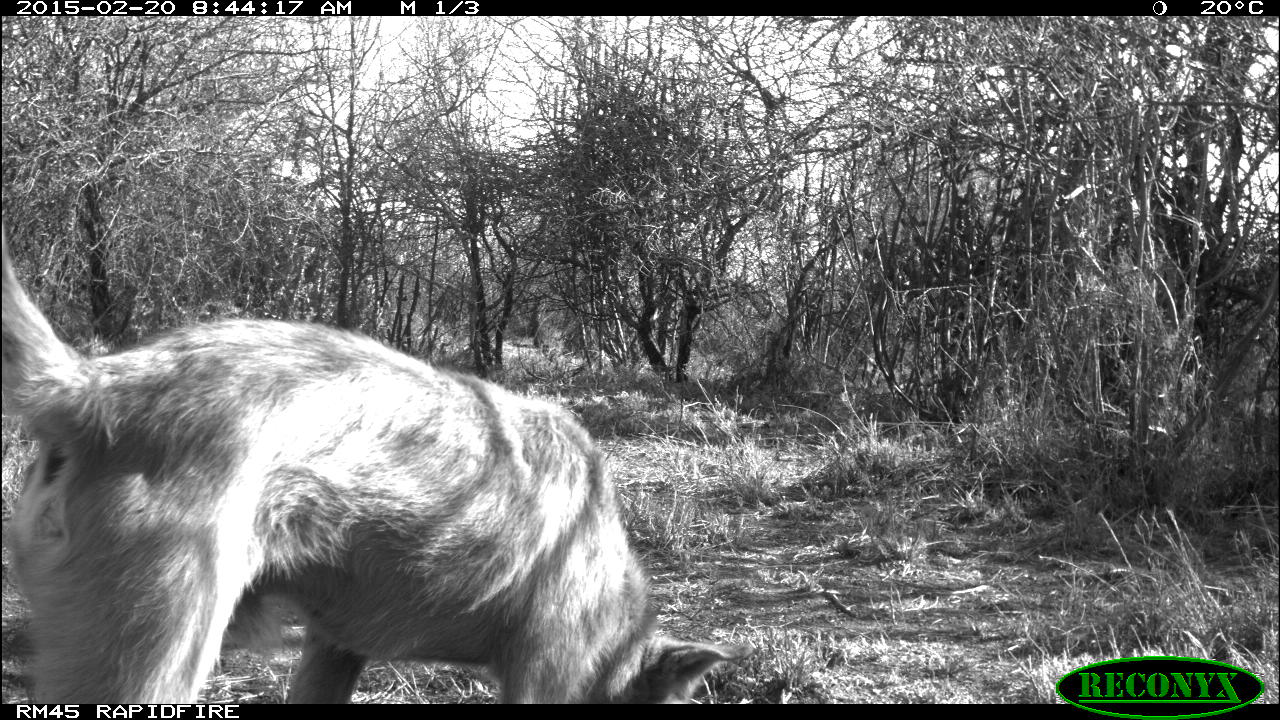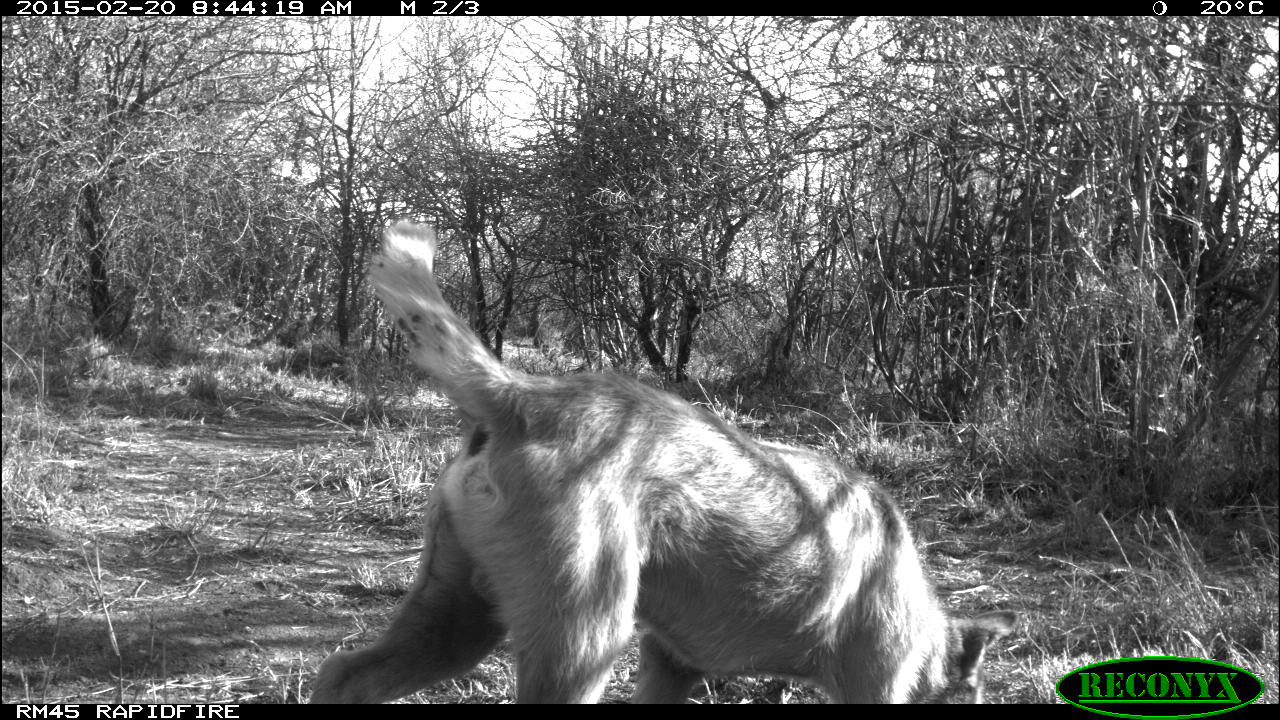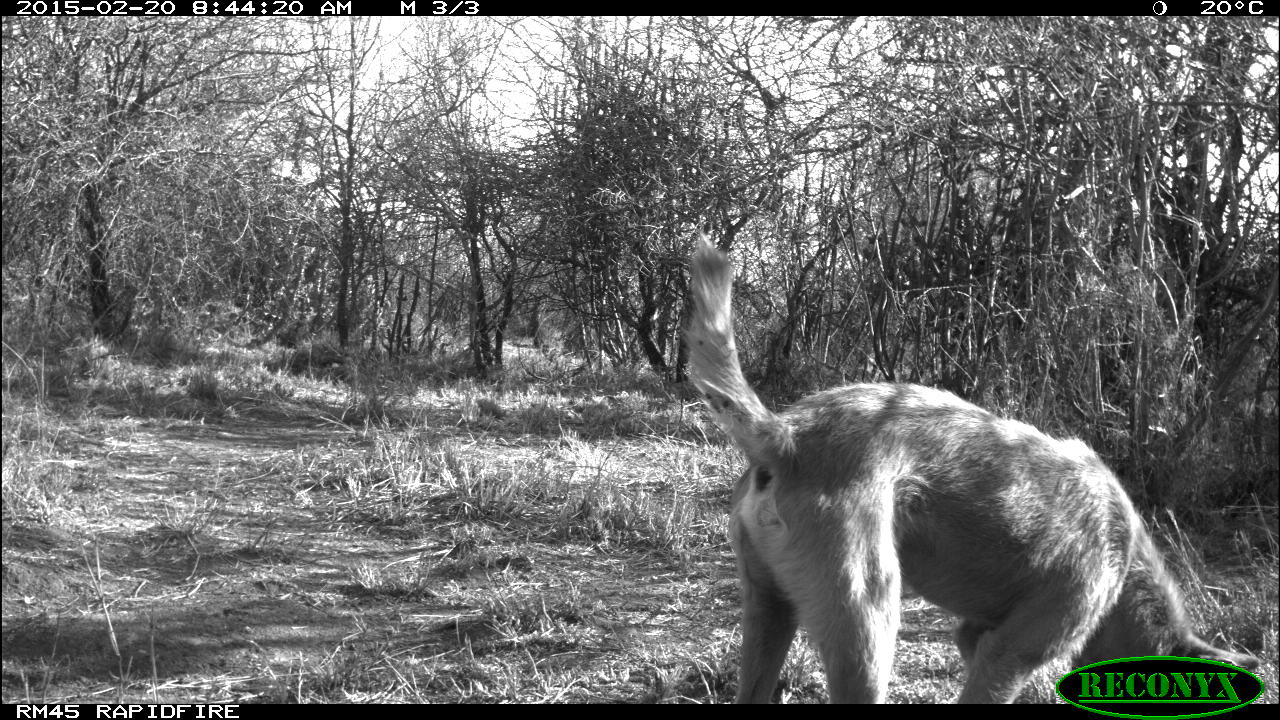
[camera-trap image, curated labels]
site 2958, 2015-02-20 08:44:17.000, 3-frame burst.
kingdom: Animalia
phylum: Chordata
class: Mammalia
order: Carnivora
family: Canidae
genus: Canis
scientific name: Canis familiaris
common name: domestic dog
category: canis lupus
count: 1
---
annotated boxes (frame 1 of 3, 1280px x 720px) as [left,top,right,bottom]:
canis lupus: [1,229,751,704]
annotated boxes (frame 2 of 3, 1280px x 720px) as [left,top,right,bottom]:
canis lupus: [311,219,1024,703]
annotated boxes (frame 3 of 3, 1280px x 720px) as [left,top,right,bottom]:
canis lupus: [686,235,1259,703]